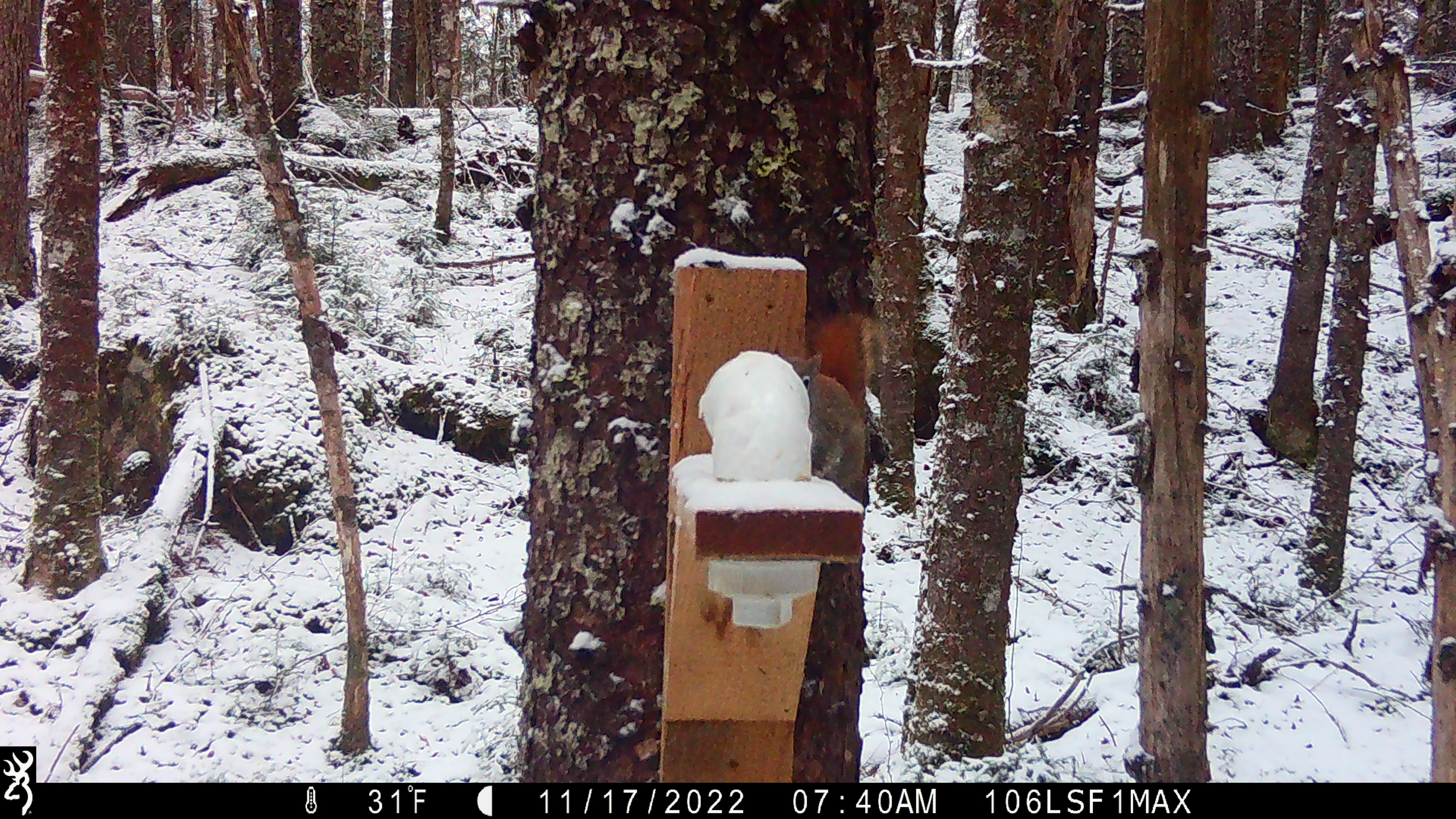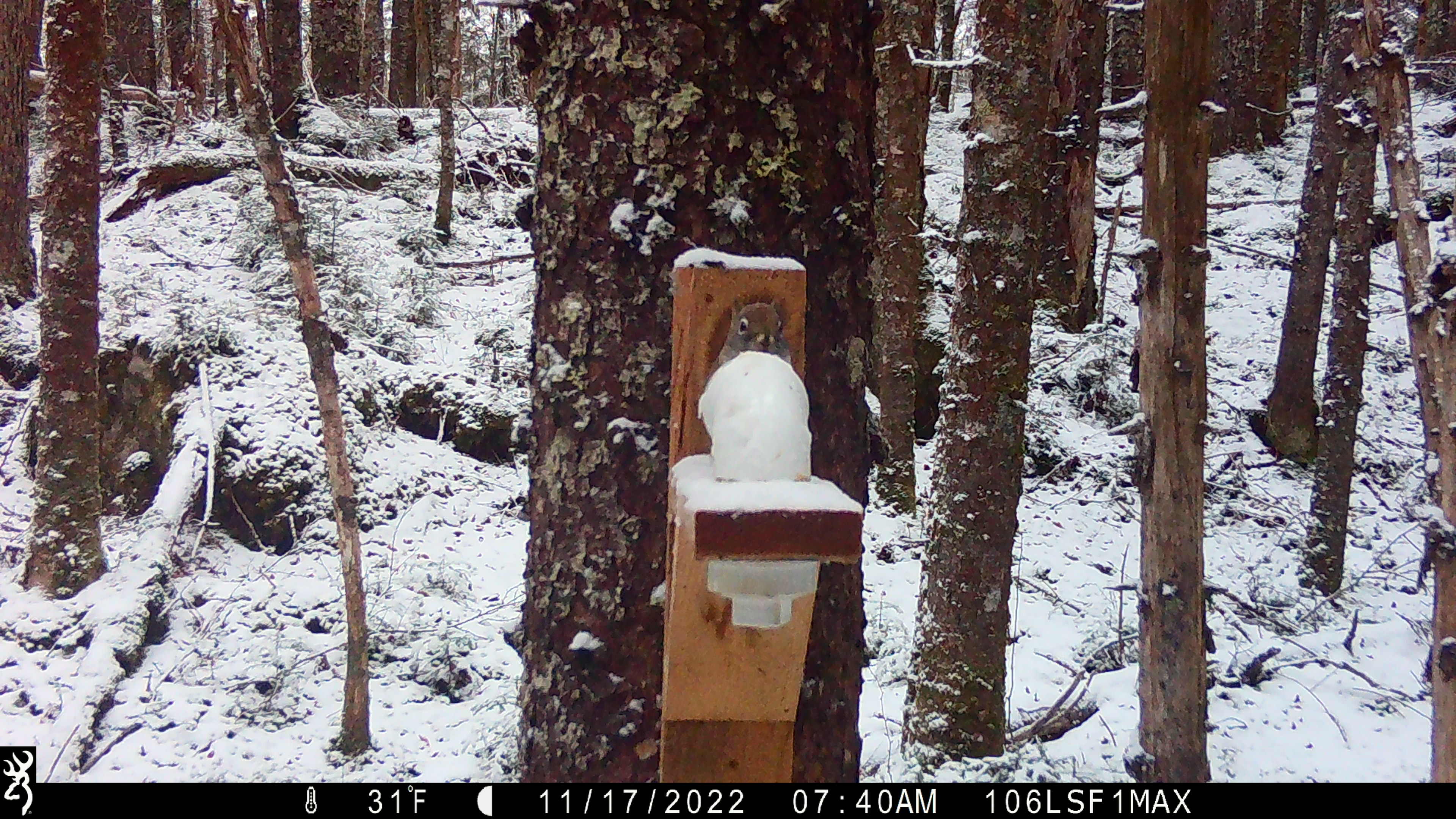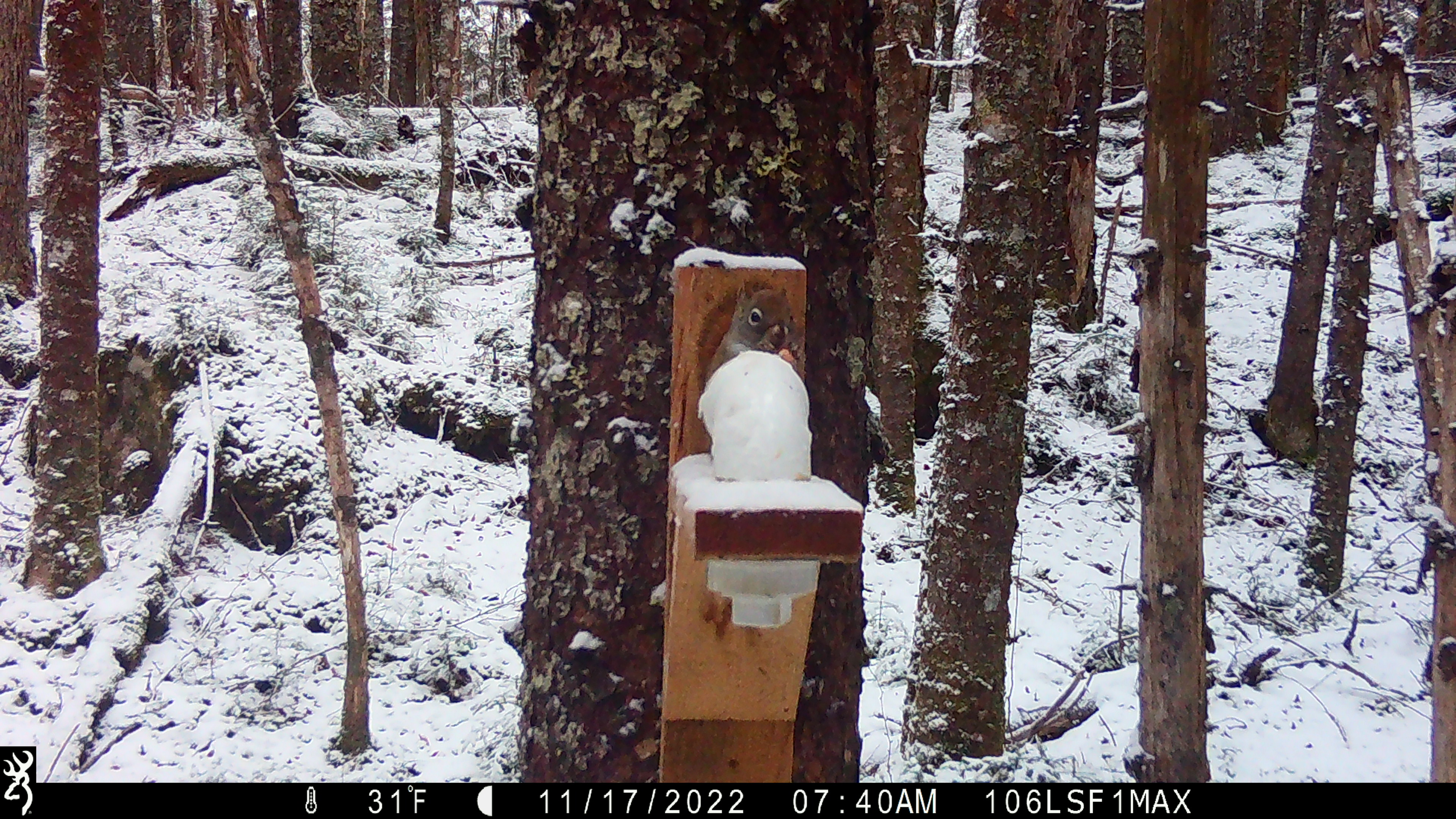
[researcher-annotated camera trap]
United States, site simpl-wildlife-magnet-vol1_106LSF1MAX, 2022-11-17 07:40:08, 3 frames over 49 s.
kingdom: Animalia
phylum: Chordata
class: Mammalia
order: Rodentia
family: Sciuridae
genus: Tamiasciurus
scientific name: Tamiasciurus hudsonicus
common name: red squirrel